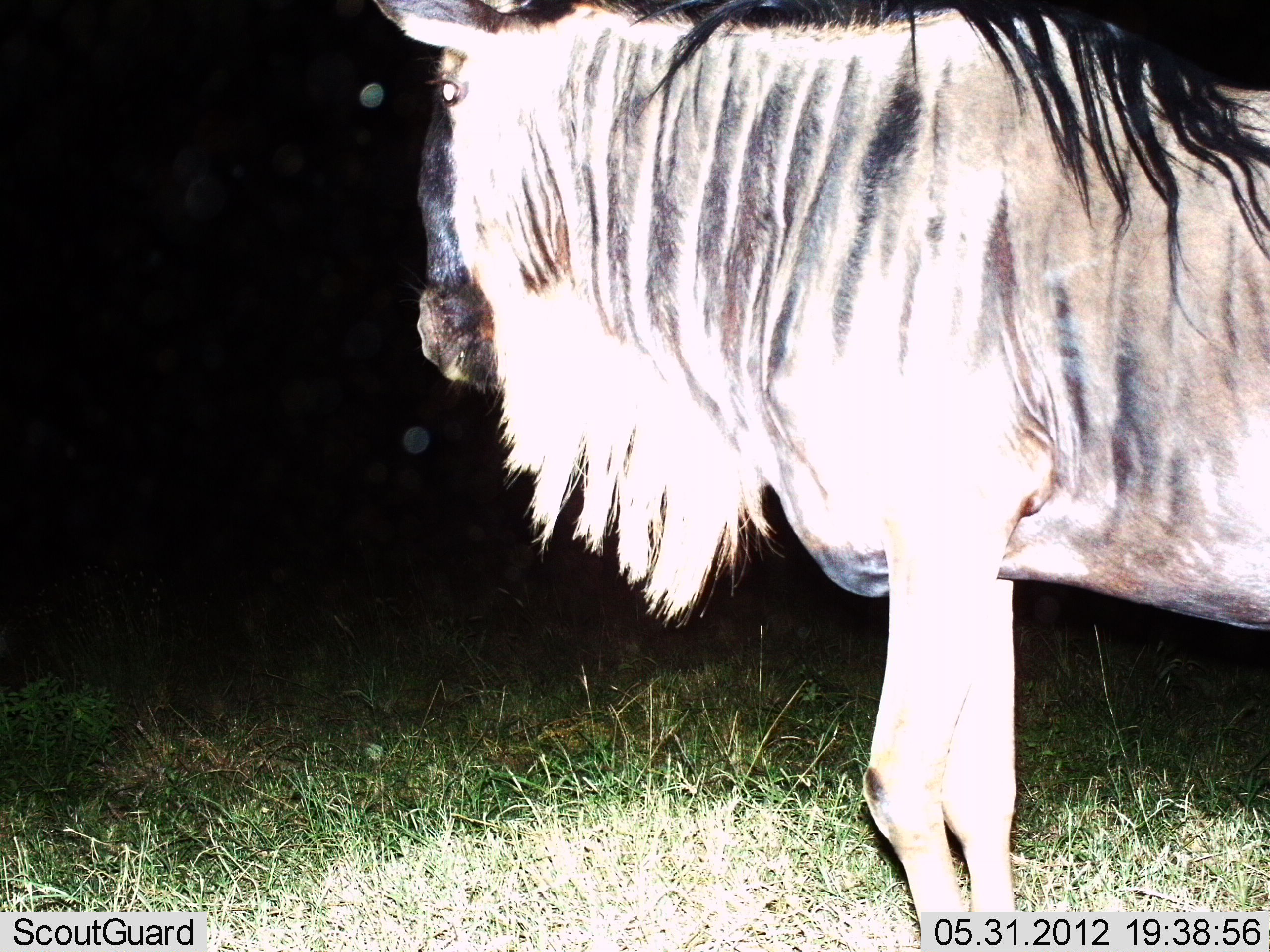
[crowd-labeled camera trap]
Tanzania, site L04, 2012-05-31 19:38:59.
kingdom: Animalia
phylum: Chordata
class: Mammalia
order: Artiodactyla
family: Bovidae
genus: Connochaetes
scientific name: Connochaetes taurinus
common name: blue wildebeest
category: wildebeest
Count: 1.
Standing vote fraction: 100%.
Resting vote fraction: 0%.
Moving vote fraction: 0%.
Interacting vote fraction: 0%.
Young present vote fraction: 0%.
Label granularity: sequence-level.